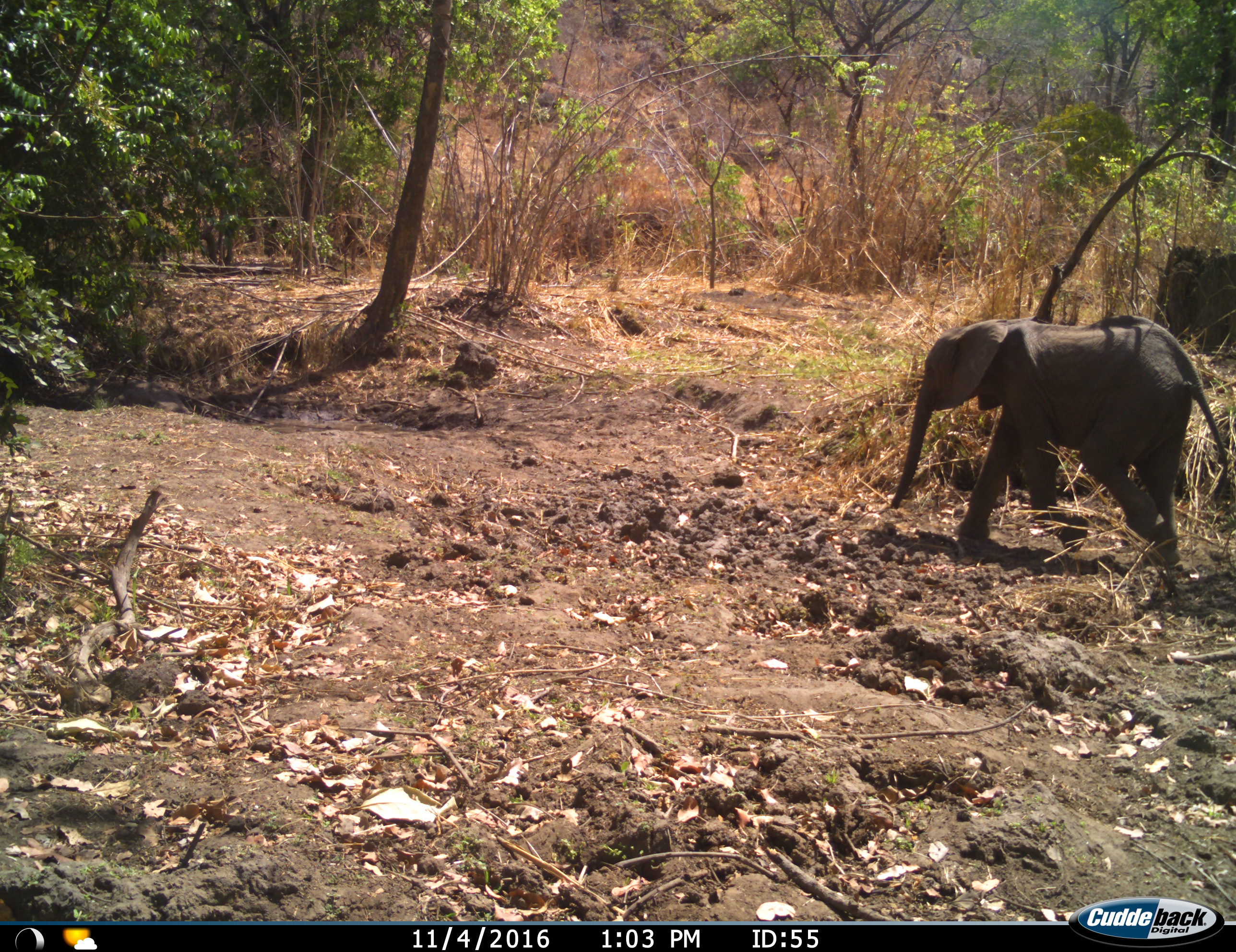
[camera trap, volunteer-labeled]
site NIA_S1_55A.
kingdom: Animalia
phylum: Chordata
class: Mammalia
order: Proboscidea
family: Elephantidae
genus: Loxodonta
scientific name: Loxodonta africana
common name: african bush elephant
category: elephant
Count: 1.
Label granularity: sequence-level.